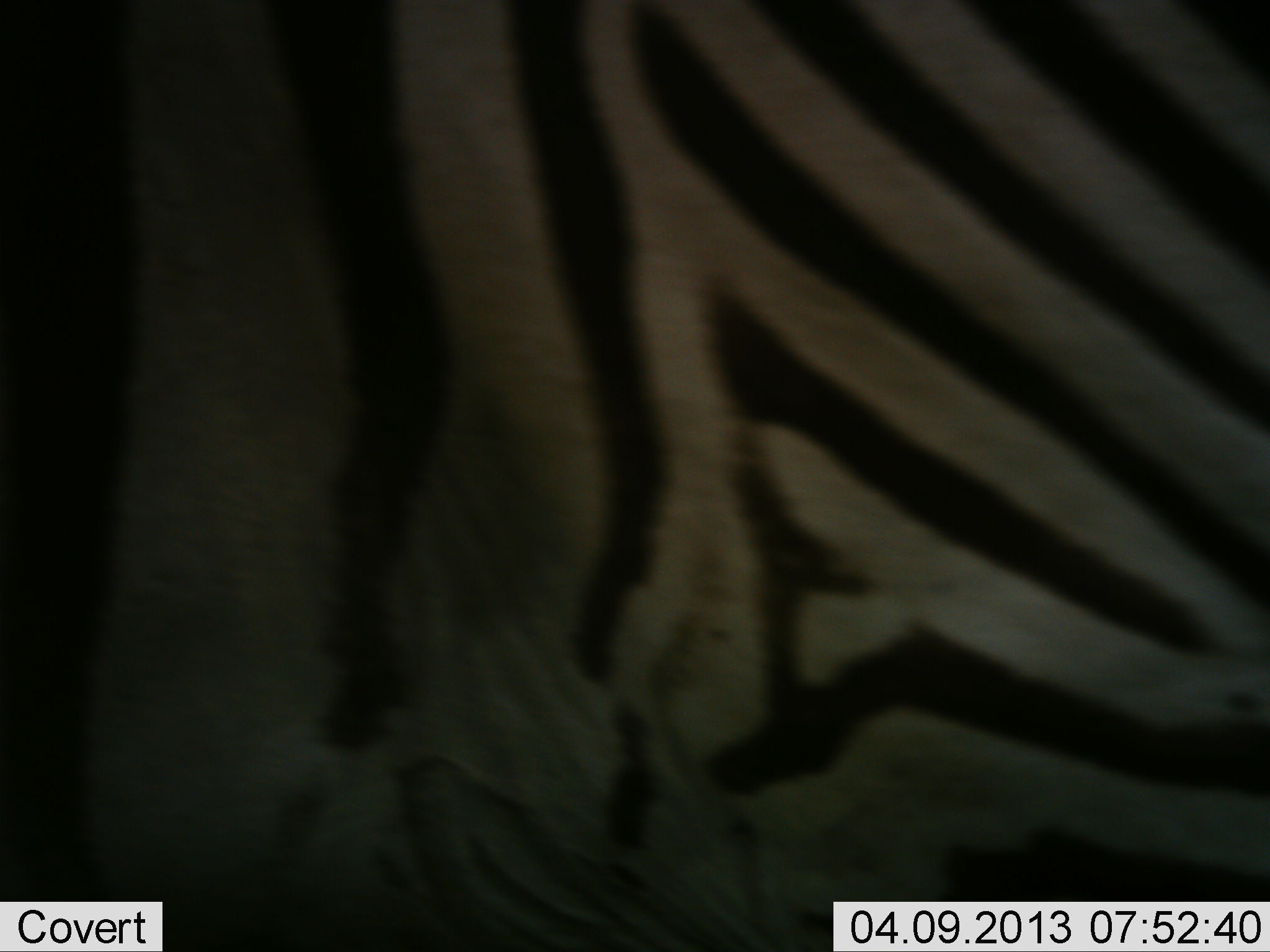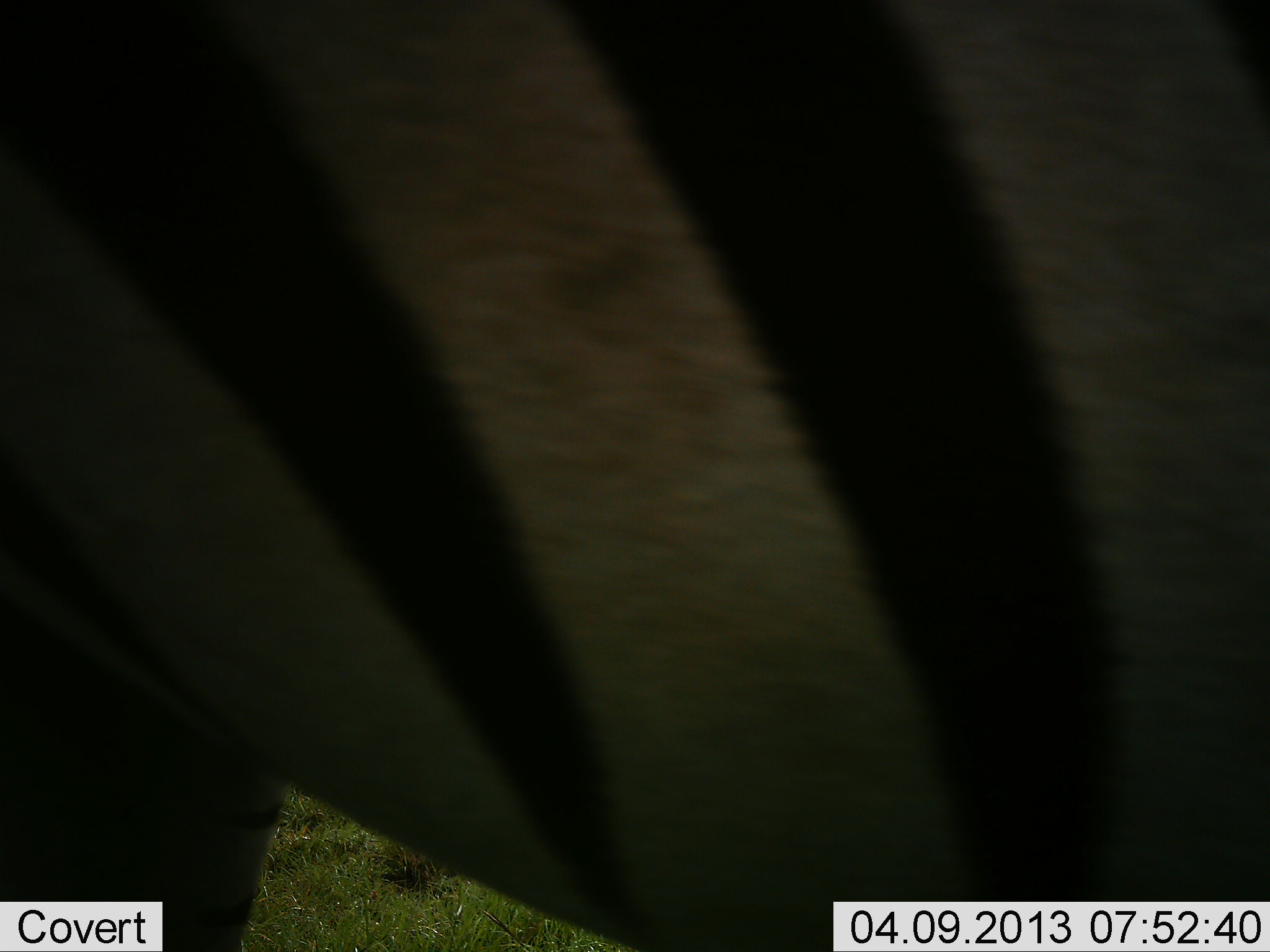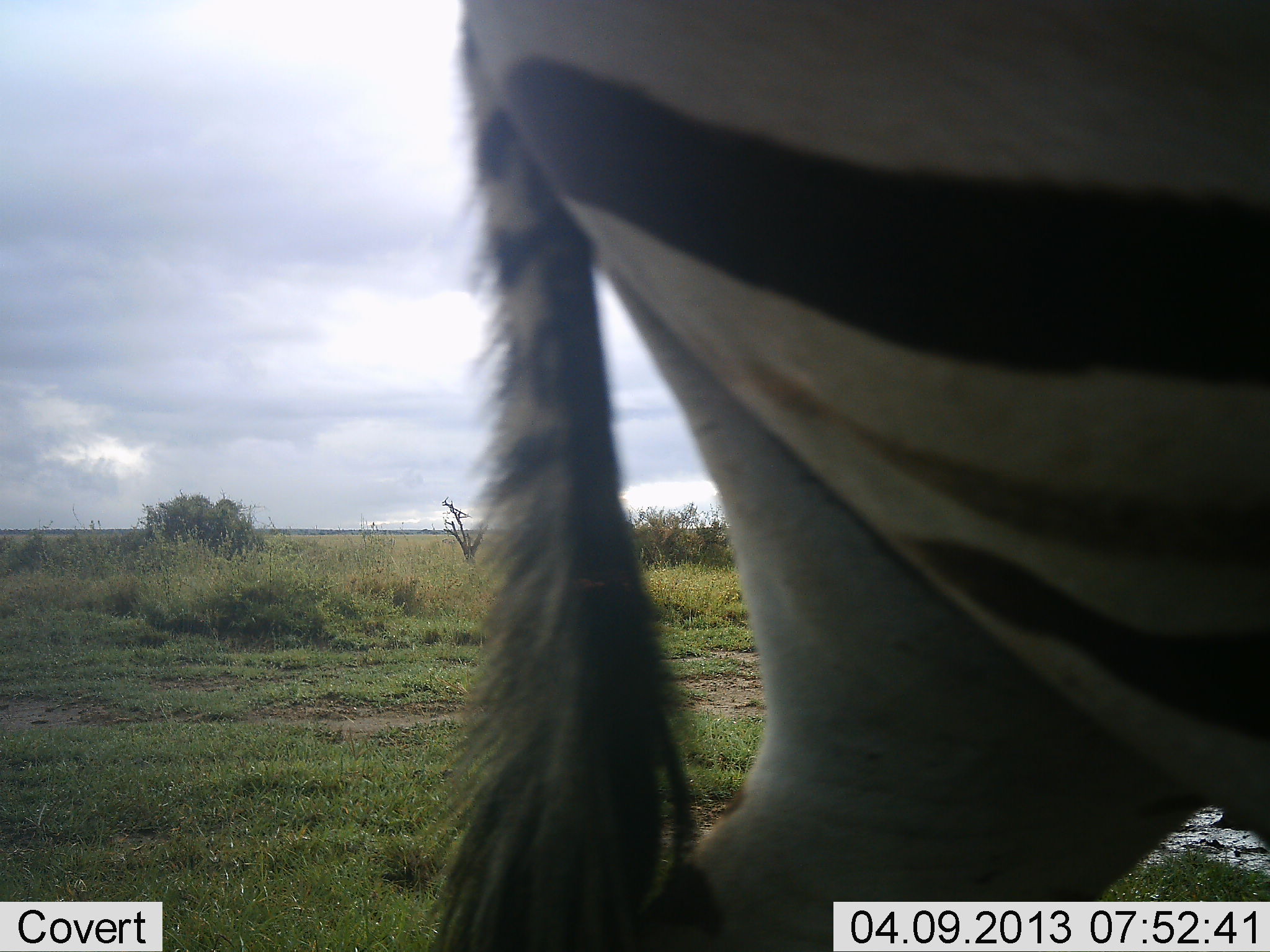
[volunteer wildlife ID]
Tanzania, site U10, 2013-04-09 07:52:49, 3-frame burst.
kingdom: Animalia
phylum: Chordata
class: Mammalia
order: Perissodactyla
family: Equidae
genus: Equus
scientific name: Equus quagga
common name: plains zebra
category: zebra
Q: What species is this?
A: Zebra (plains zebra) (Equus quagga).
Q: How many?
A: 1.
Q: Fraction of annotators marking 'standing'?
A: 32%.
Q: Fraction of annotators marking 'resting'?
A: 0%.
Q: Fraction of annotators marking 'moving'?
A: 68%.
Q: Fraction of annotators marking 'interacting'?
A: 0%.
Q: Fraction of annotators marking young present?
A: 0%.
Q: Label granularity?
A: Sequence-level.